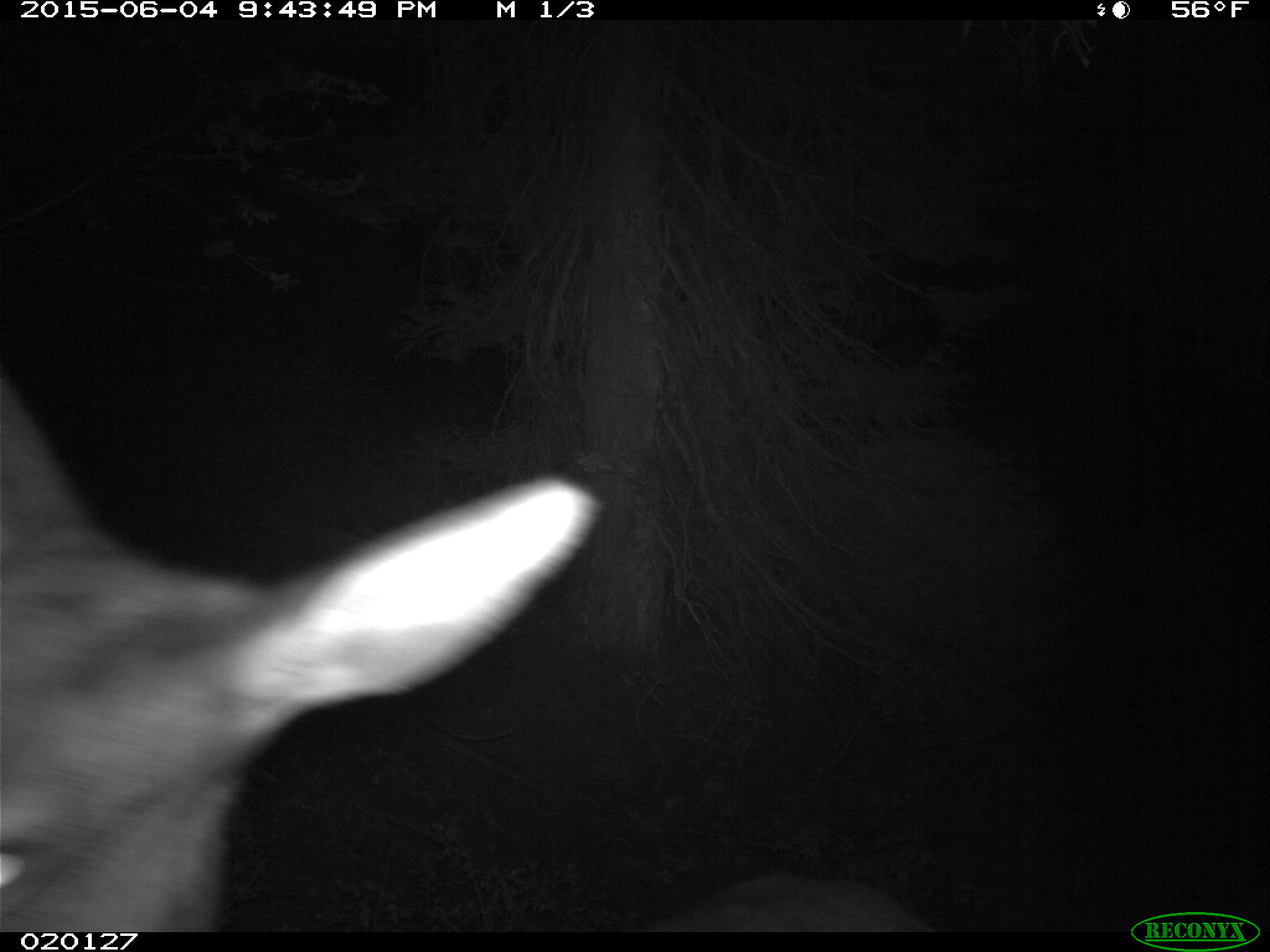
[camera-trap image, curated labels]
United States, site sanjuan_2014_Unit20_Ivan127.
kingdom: Animalia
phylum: Chordata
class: Mammalia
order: Artiodactyla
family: Cervidae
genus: Cervus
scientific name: Cervus elaphus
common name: red deer